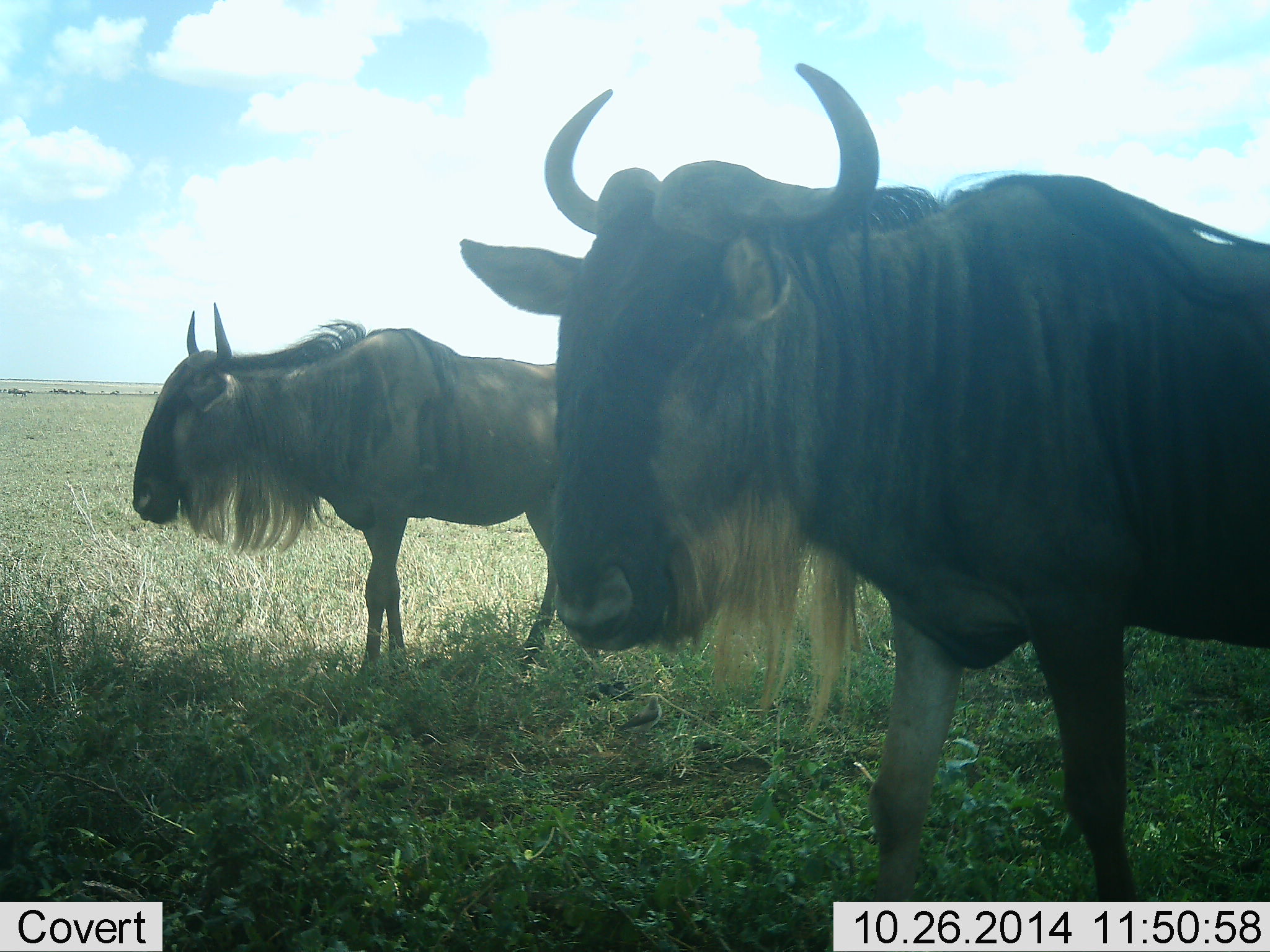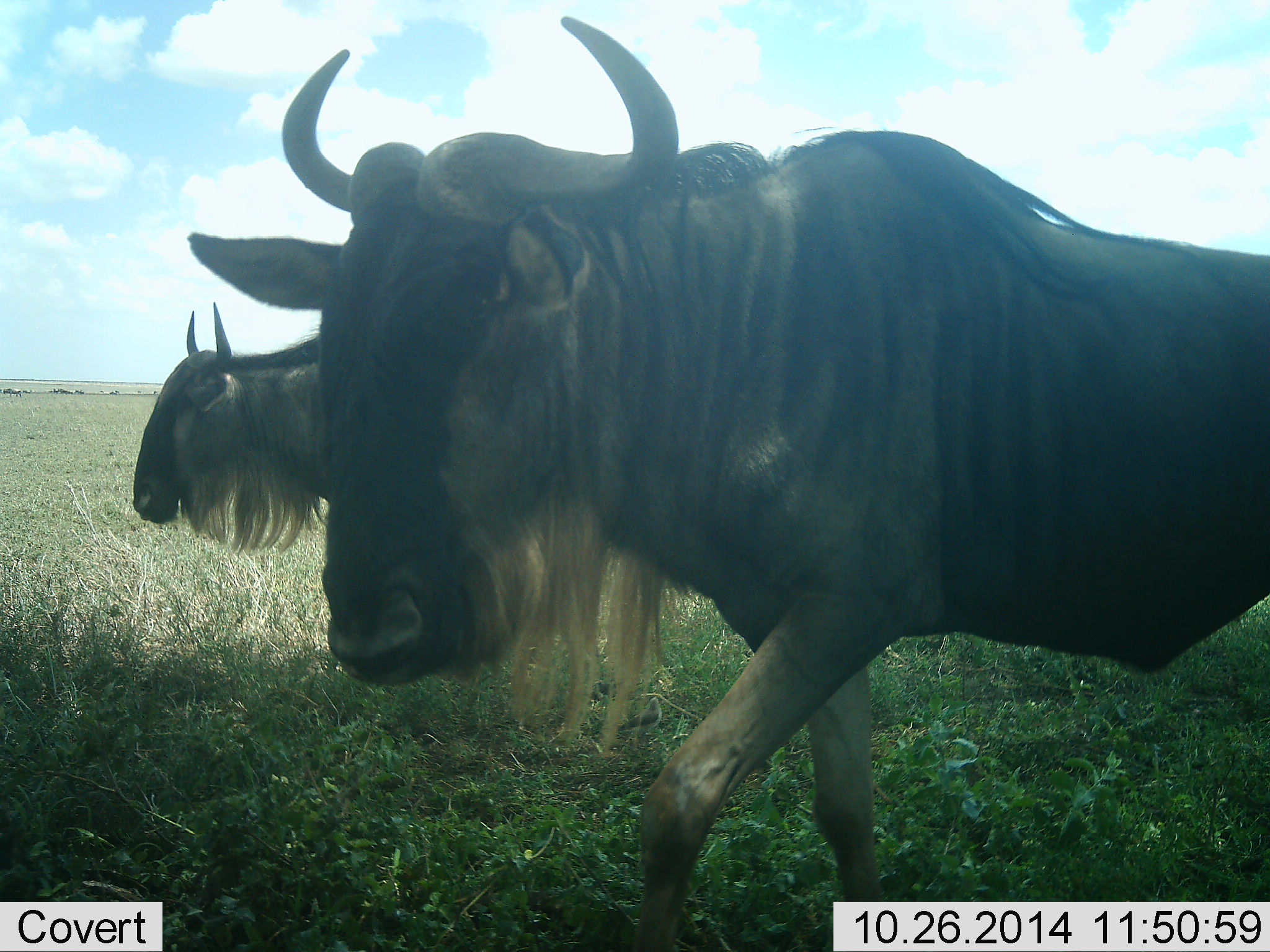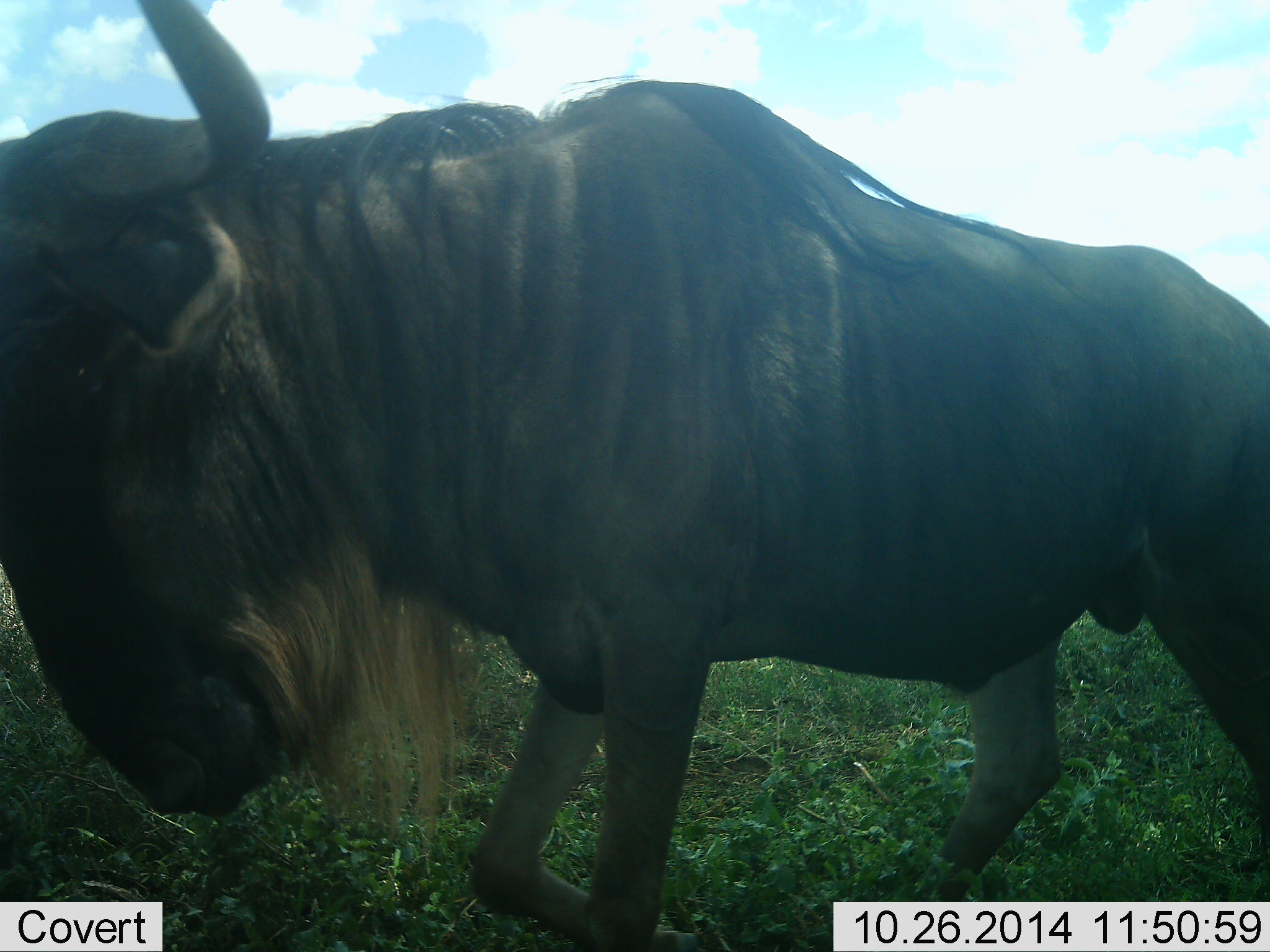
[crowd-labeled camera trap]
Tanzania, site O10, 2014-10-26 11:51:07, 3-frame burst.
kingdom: Animalia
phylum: Chordata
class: Mammalia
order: Artiodactyla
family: Bovidae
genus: Connochaetes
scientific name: Connochaetes taurinus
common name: blue wildebeest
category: wildebeest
Wildebeest (blue wildebeest) (Connochaetes taurinus), count 2. Behavior (volunteer vote fractions): standing 60%, resting 0%, moving 90%, interacting 0%. Young present (vote fraction): 0%. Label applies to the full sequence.